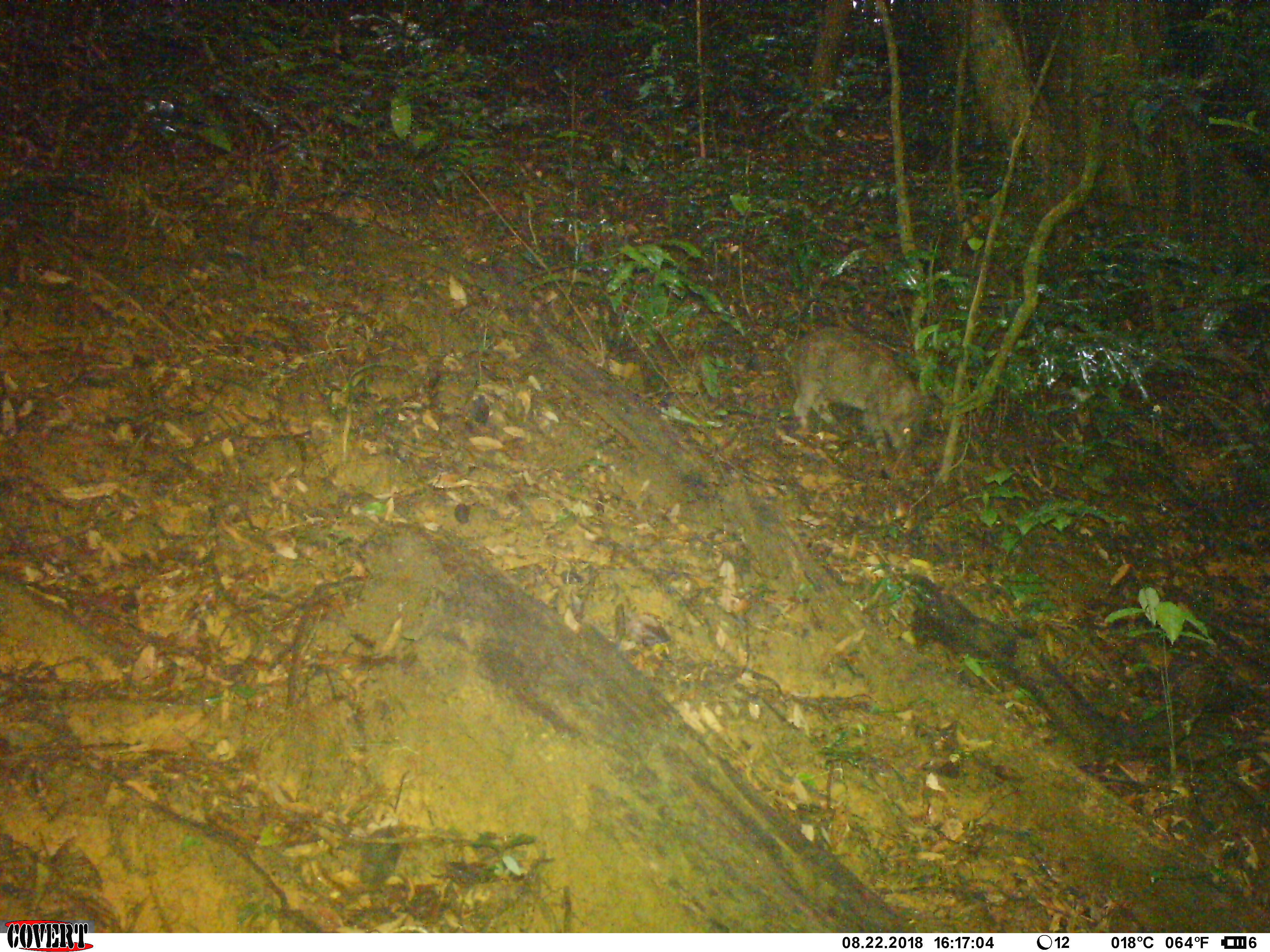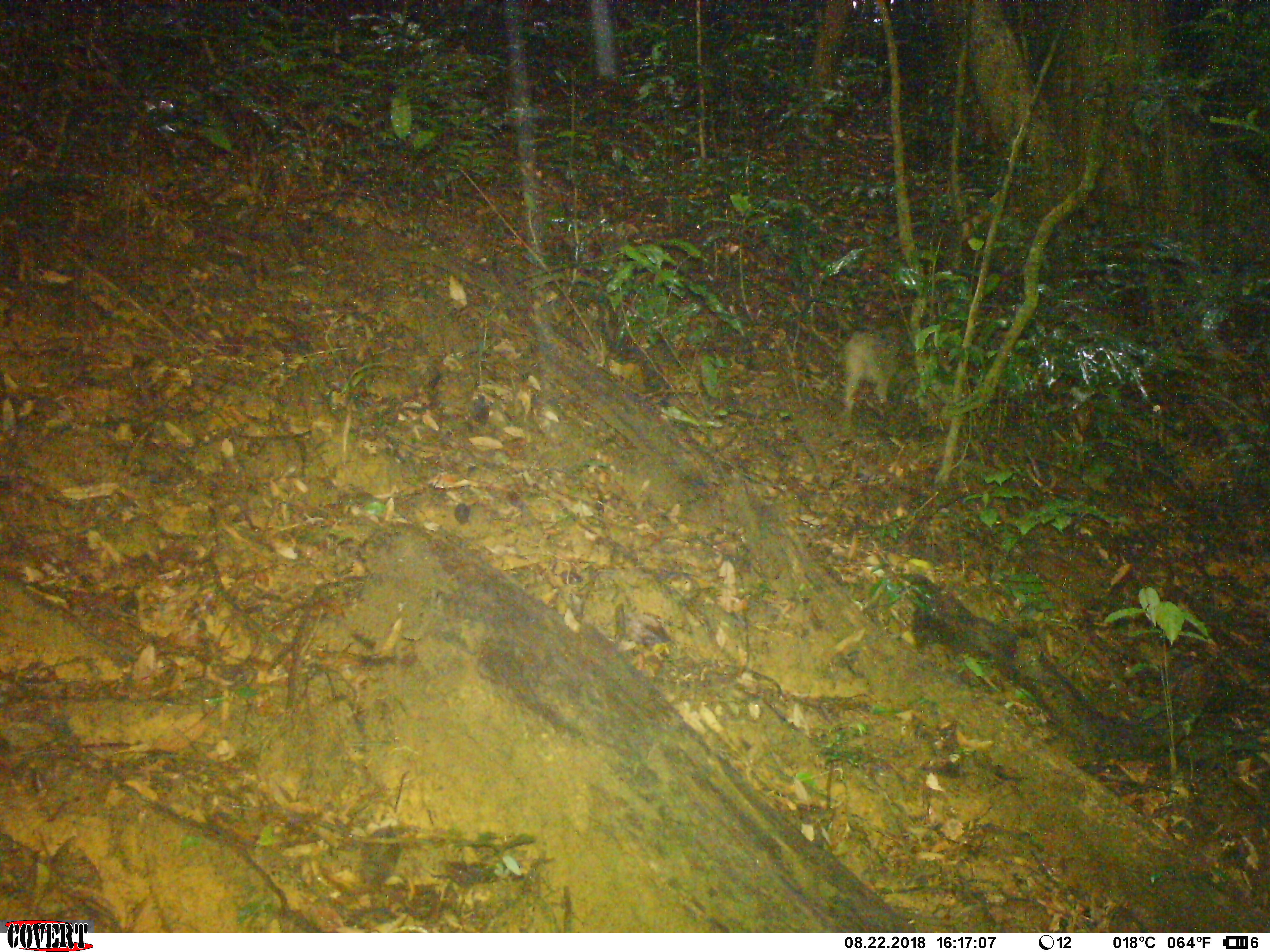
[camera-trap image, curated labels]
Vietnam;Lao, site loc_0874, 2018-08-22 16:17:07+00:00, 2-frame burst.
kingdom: Animalia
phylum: Chordata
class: Mammalia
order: Artiodactyla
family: Suidae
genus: Sus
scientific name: Sus scrofa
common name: eurasian wild pig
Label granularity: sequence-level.